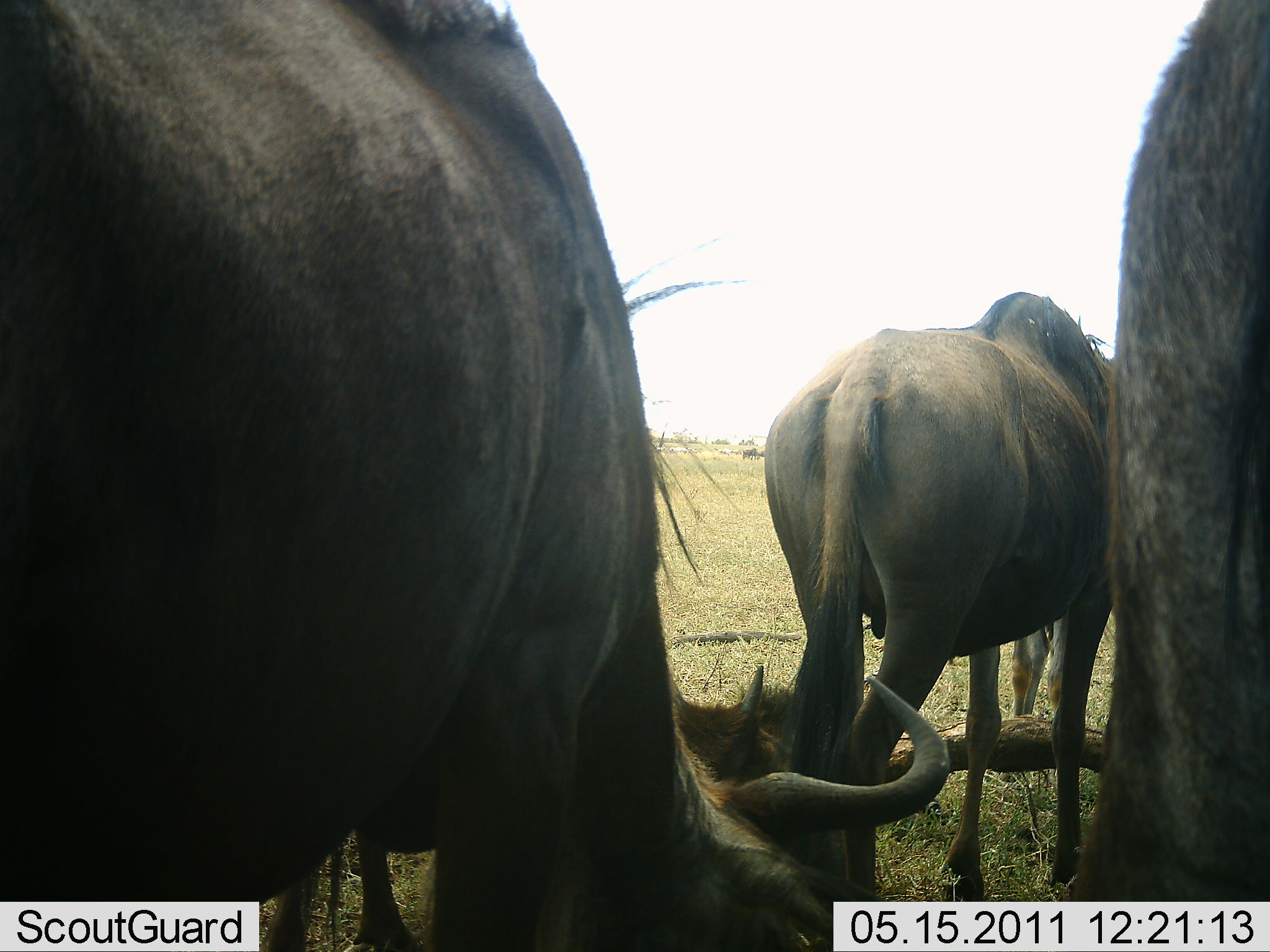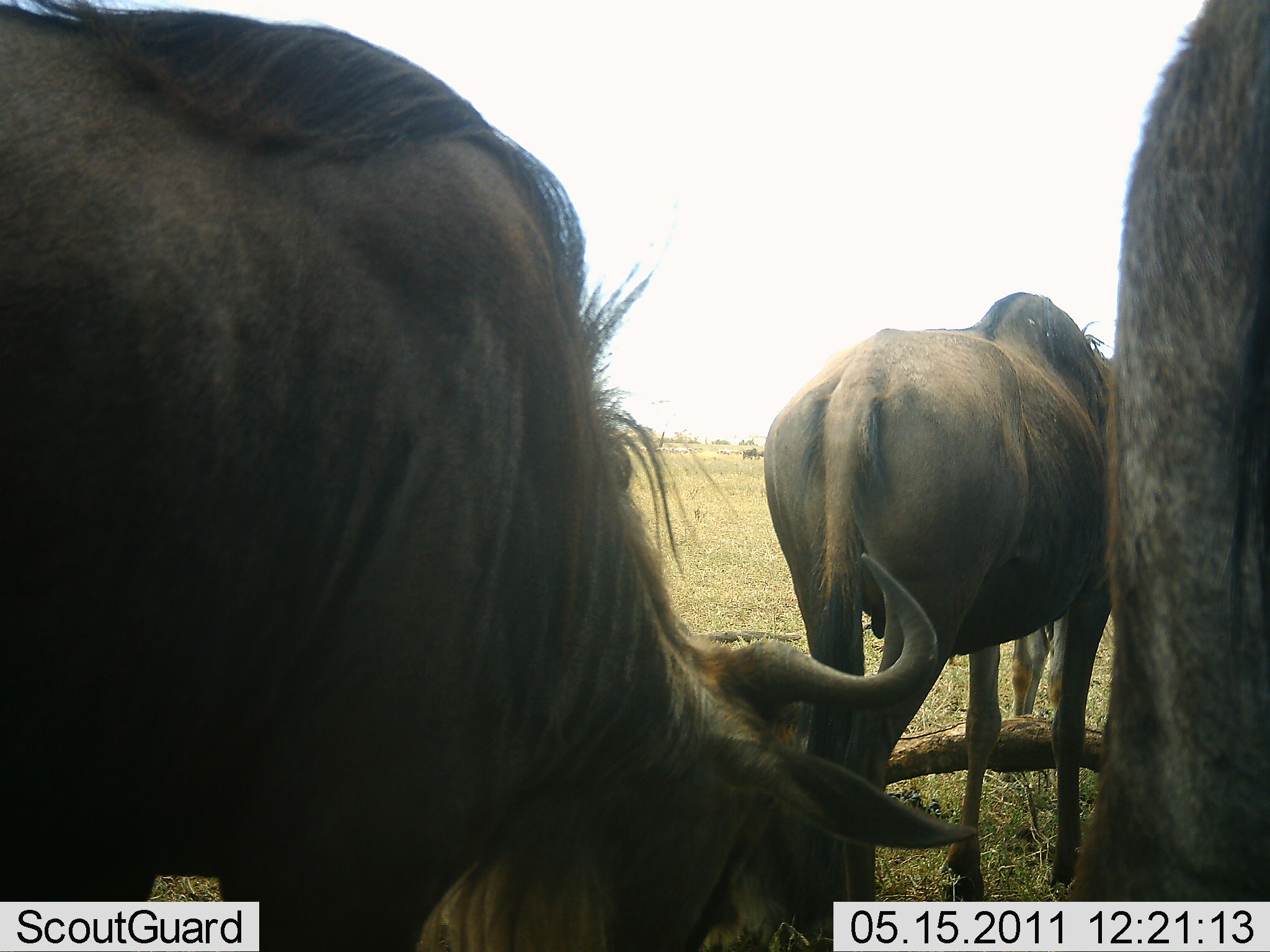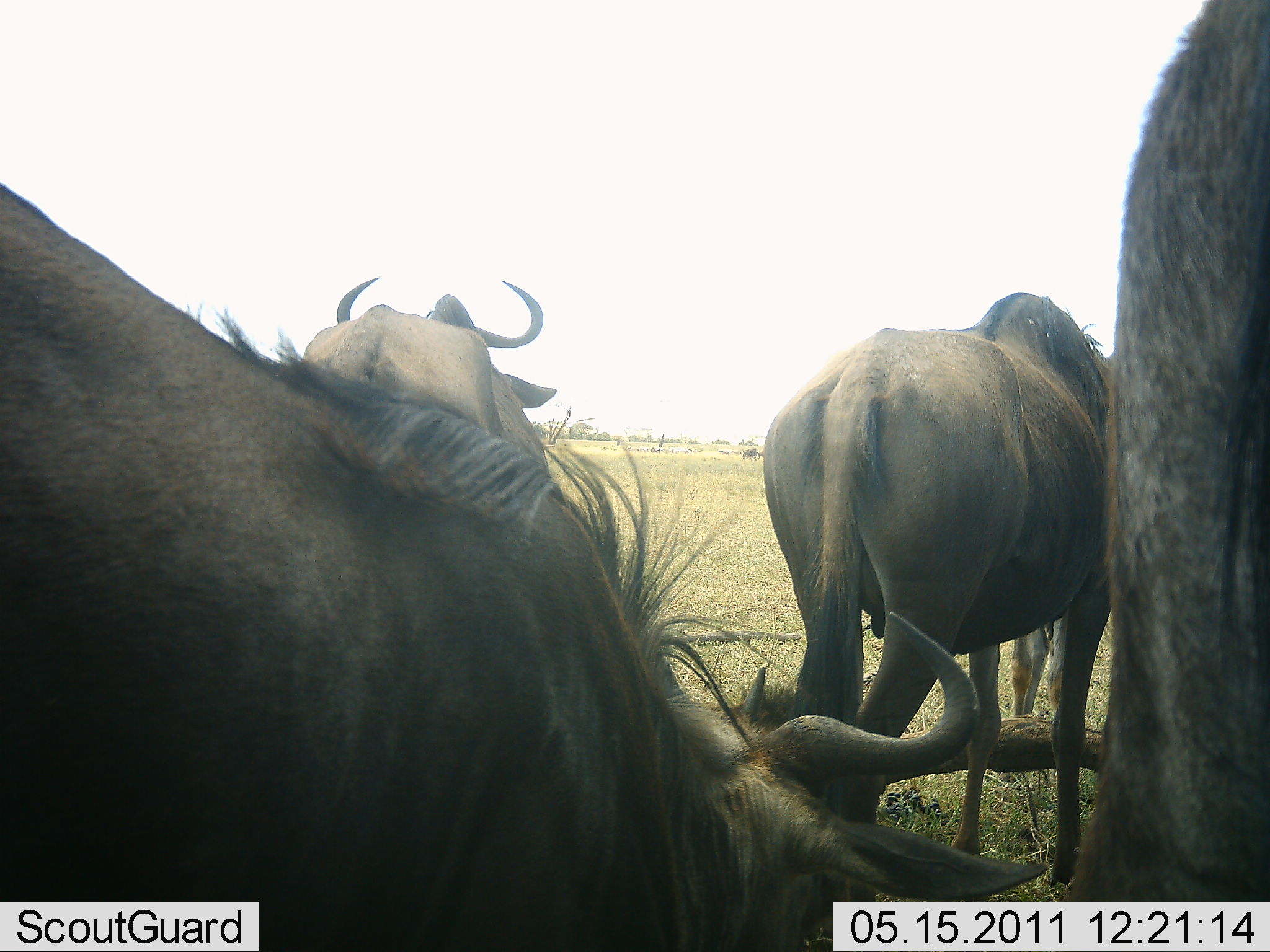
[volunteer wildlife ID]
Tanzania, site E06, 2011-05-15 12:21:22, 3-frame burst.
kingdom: Animalia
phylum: Chordata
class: Mammalia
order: Artiodactyla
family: Bovidae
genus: Connochaetes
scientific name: Connochaetes taurinus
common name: blue wildebeest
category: wildebeest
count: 4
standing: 83%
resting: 17%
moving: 17%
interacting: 0%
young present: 17%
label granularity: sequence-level